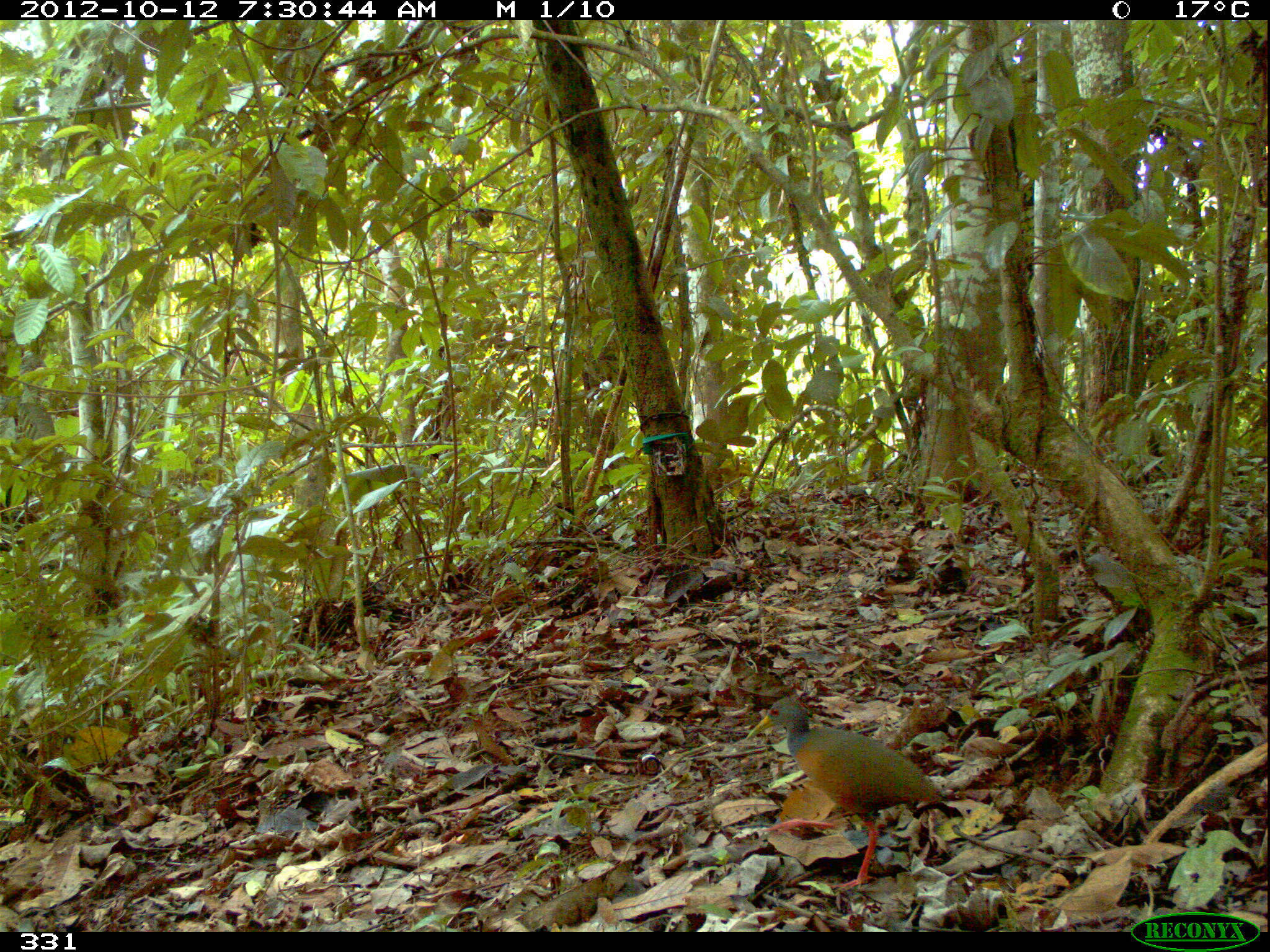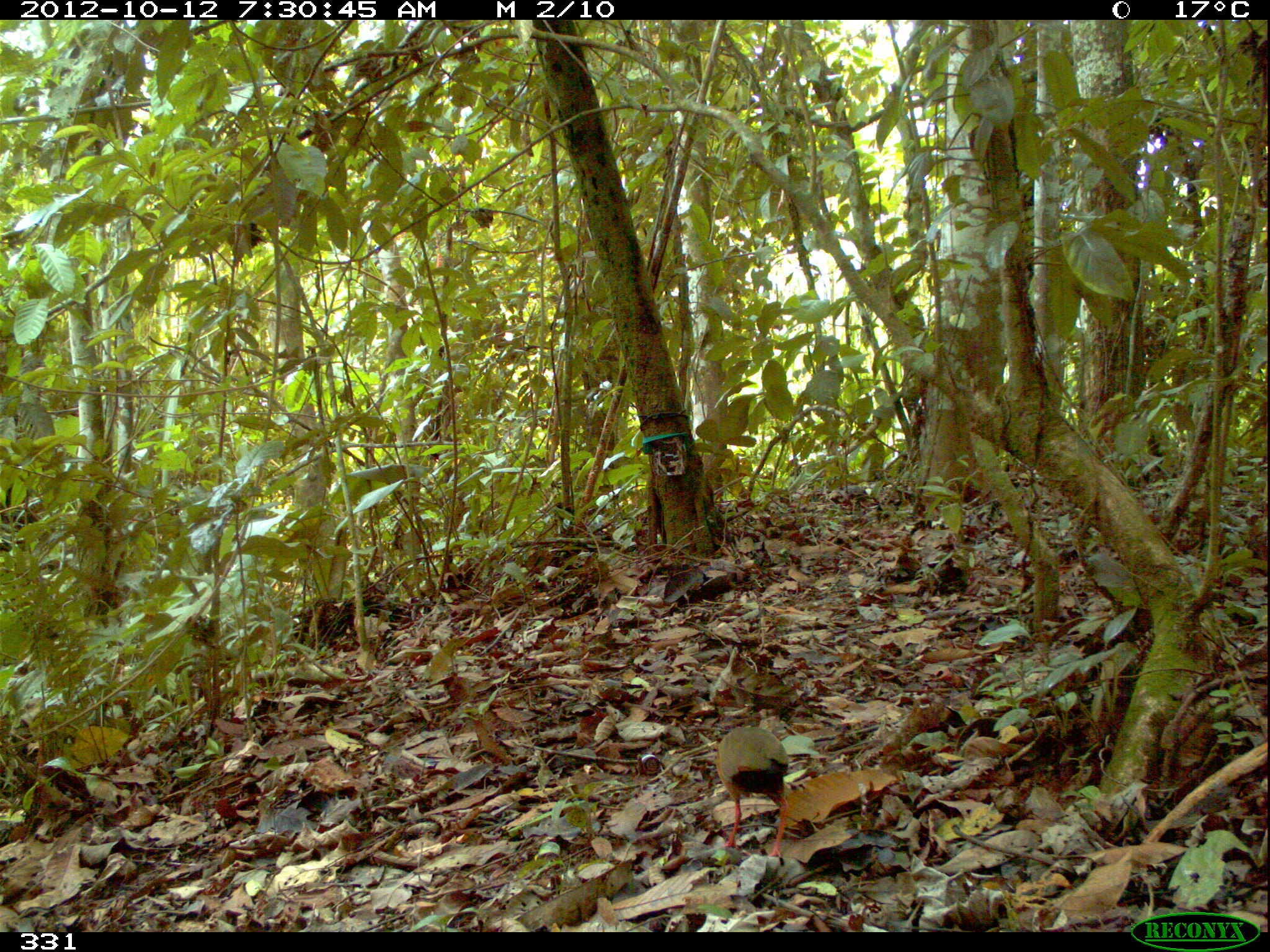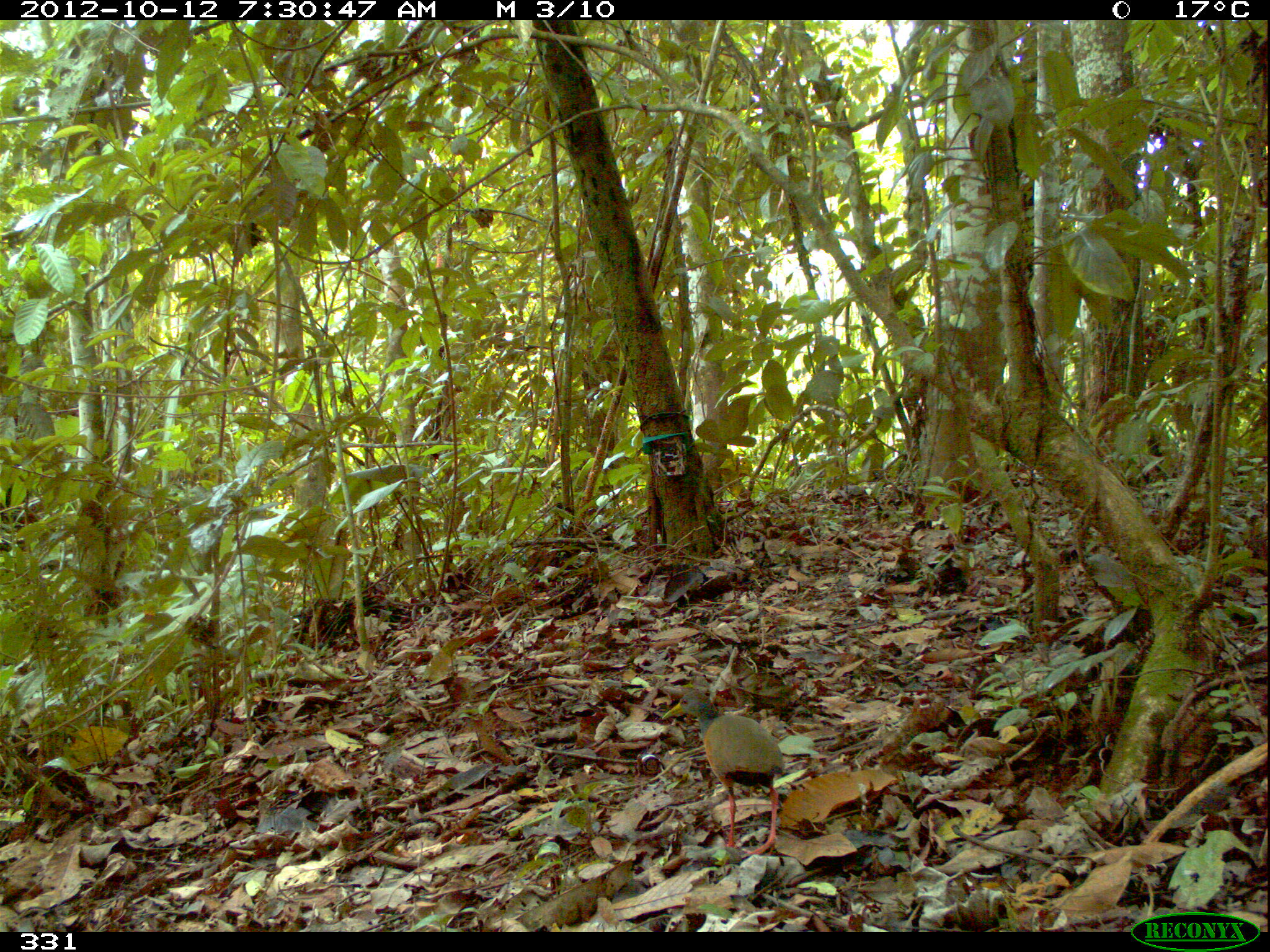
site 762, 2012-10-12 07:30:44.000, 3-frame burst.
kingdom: Animalia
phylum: Chordata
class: Aves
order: Gruiformes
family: Rallidae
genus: Aramides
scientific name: Aramides cajaneus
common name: gray-cowled wood-rail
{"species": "Aramides cajaneus (gray-cowled wood-rail)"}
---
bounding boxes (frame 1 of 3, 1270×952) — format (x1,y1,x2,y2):
aramides cajaneus: (745,697,939,889)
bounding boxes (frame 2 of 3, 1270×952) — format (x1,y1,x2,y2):
aramides cajaneus: (714,724,789,858)